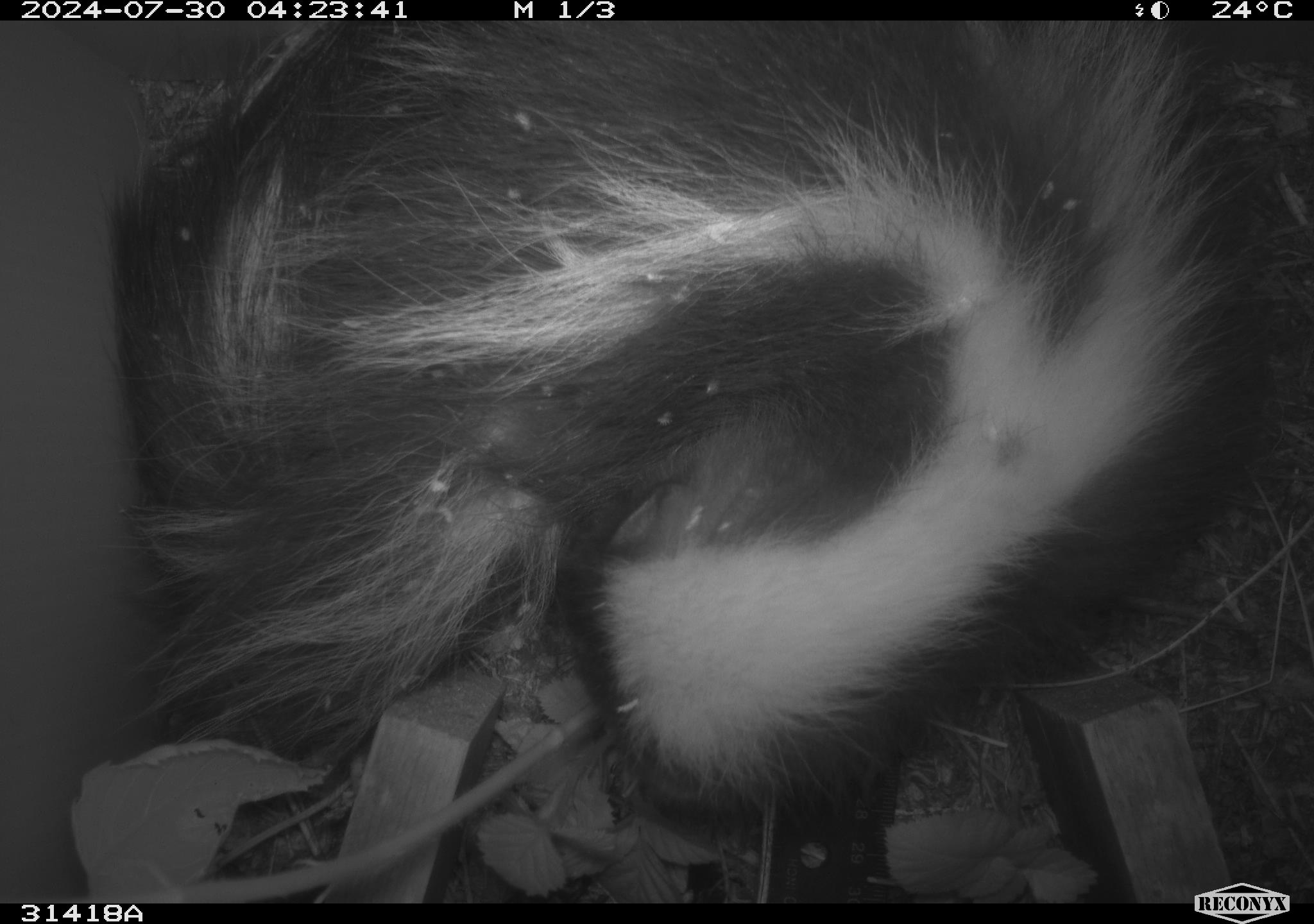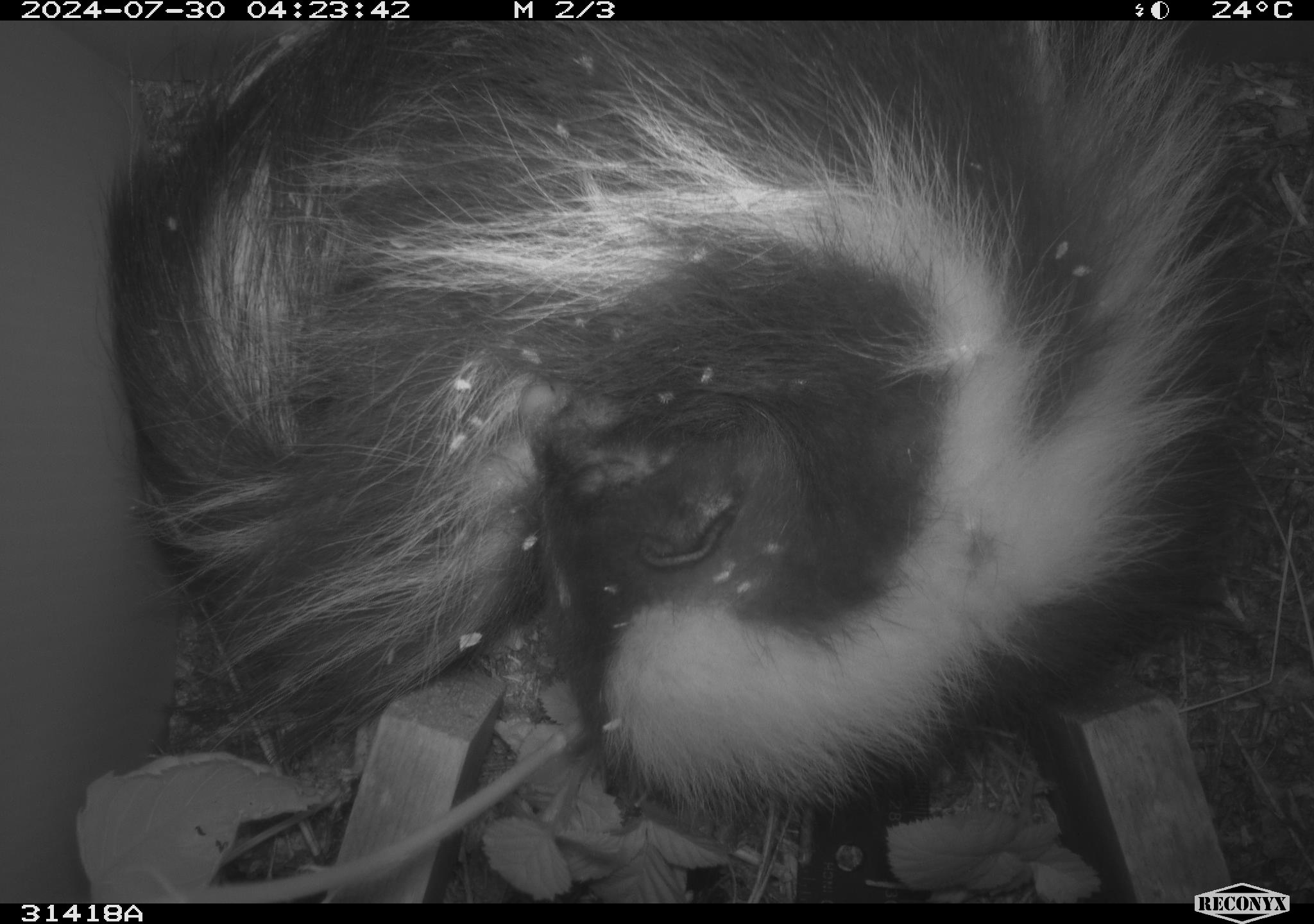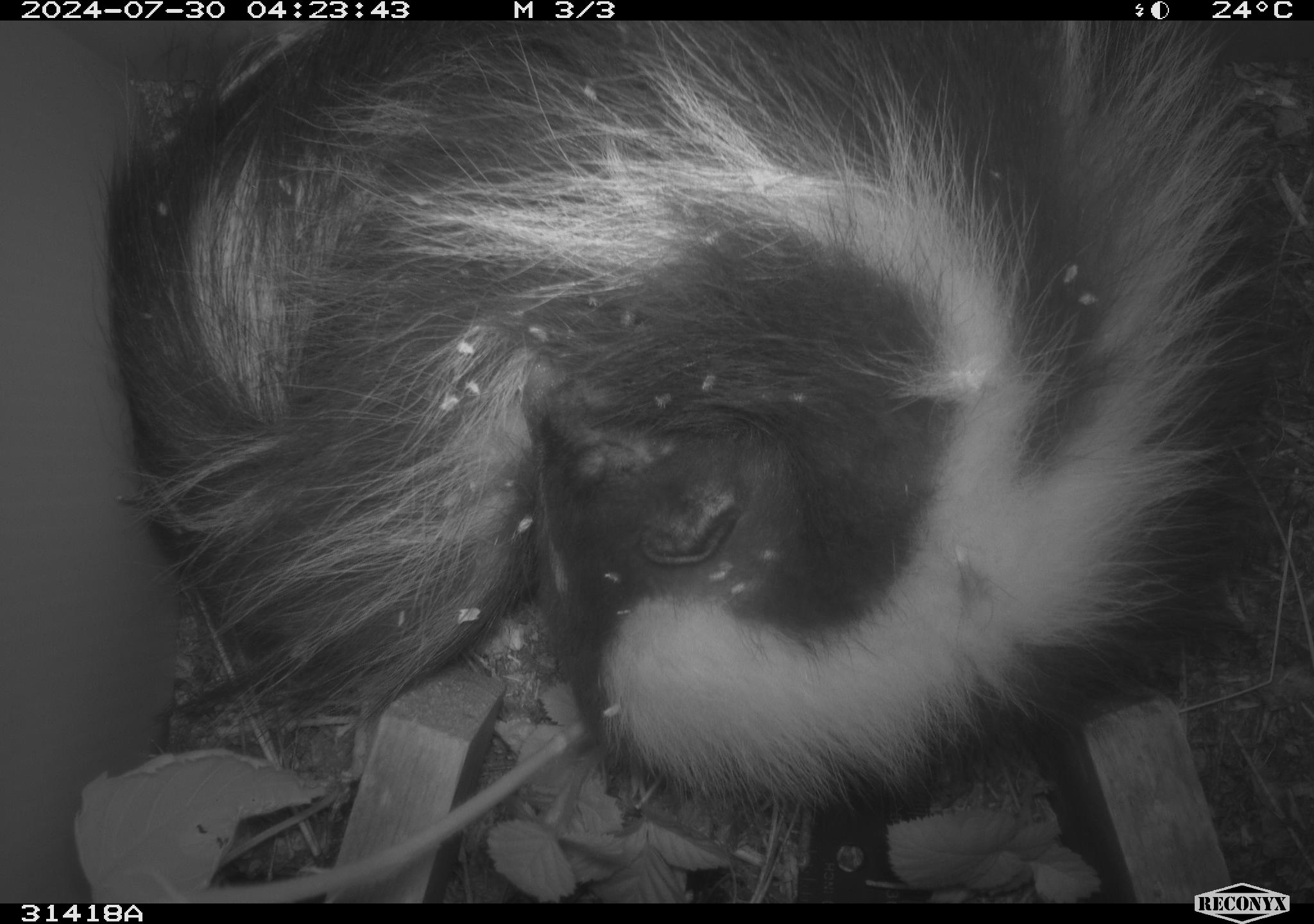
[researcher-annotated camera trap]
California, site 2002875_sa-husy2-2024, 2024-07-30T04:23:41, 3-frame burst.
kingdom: Animalia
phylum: Chordata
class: Mammalia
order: Carnivora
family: Mephitidae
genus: Mephitis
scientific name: Mephitis mephitis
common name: striped skunk